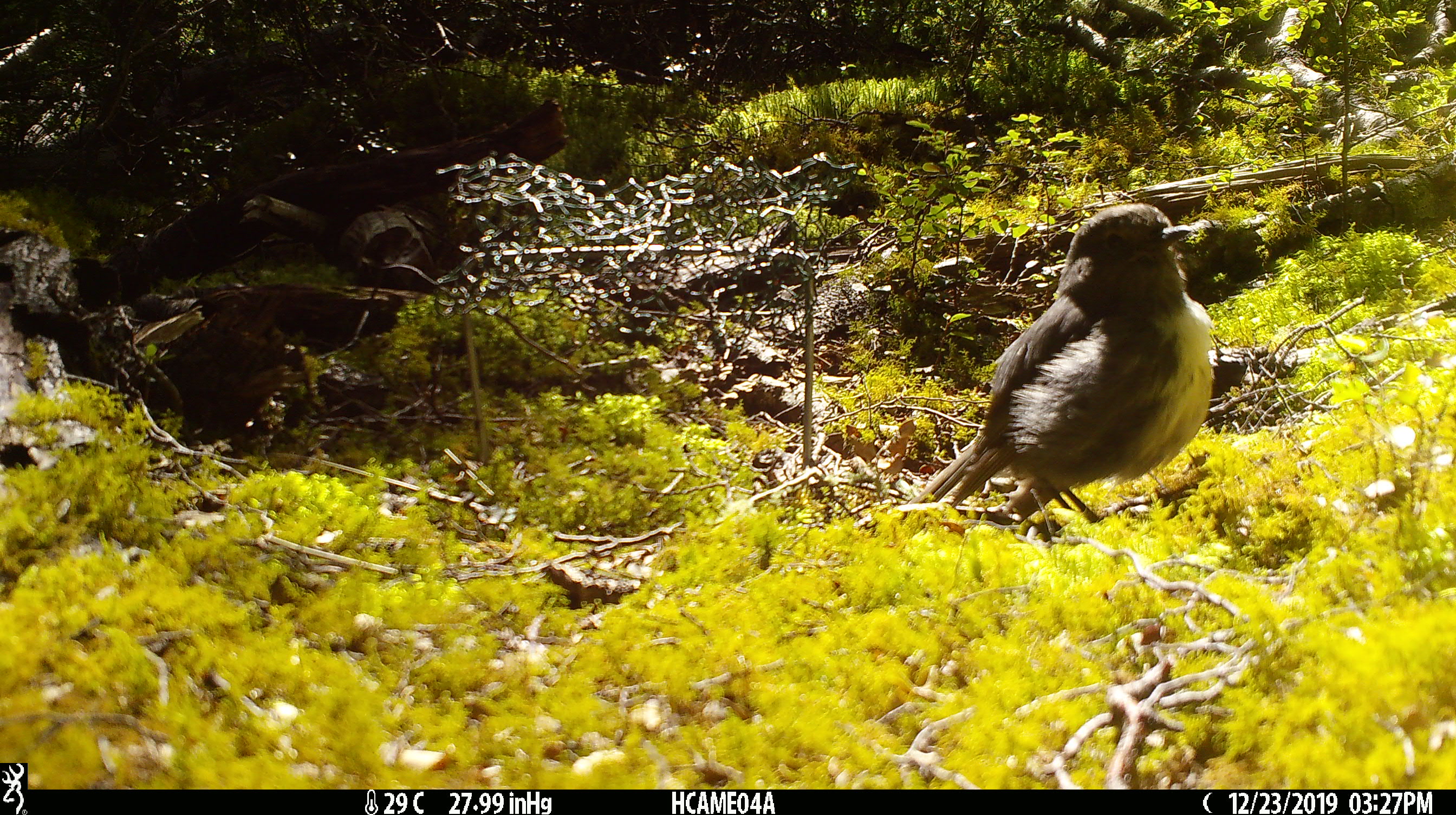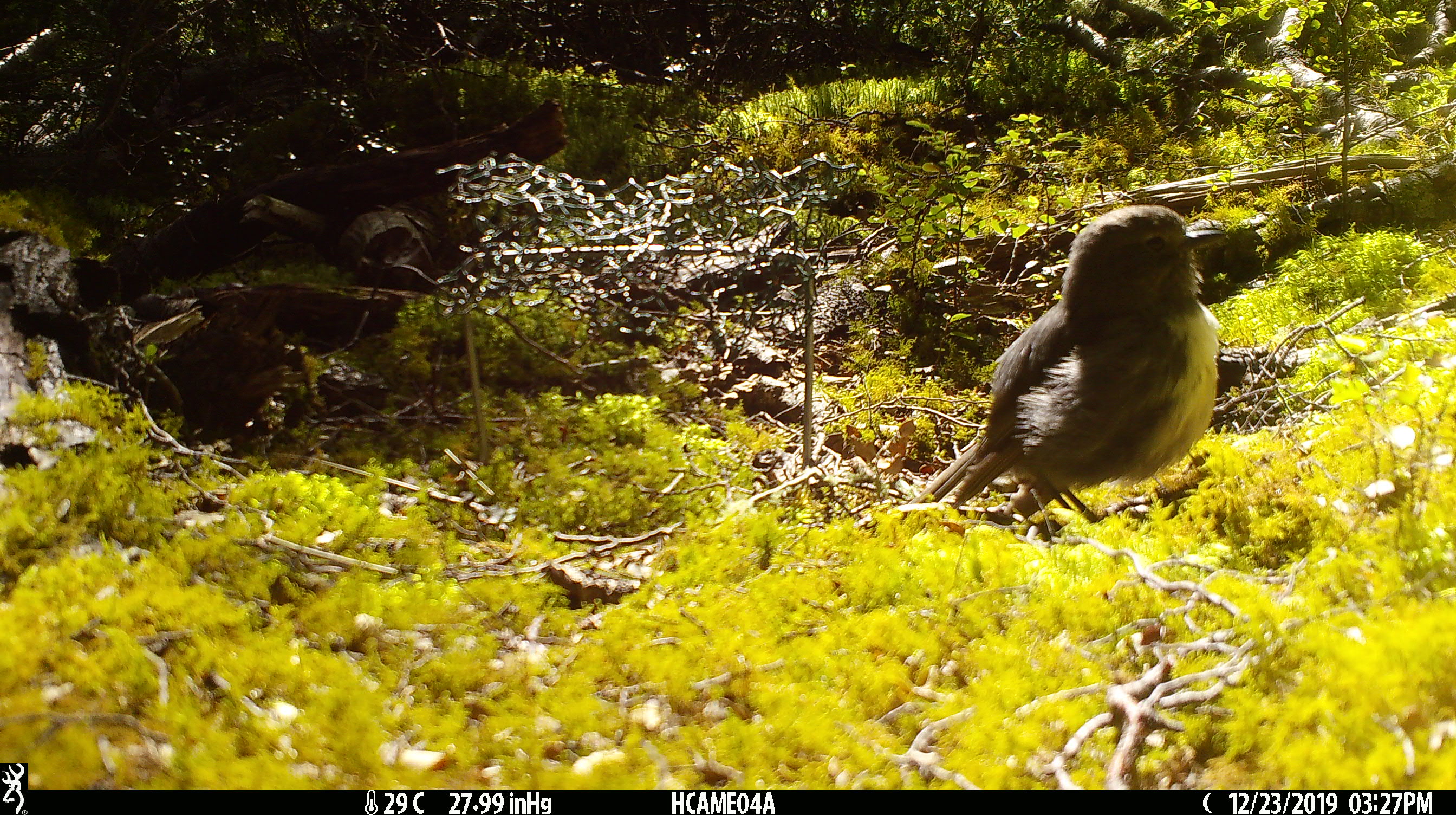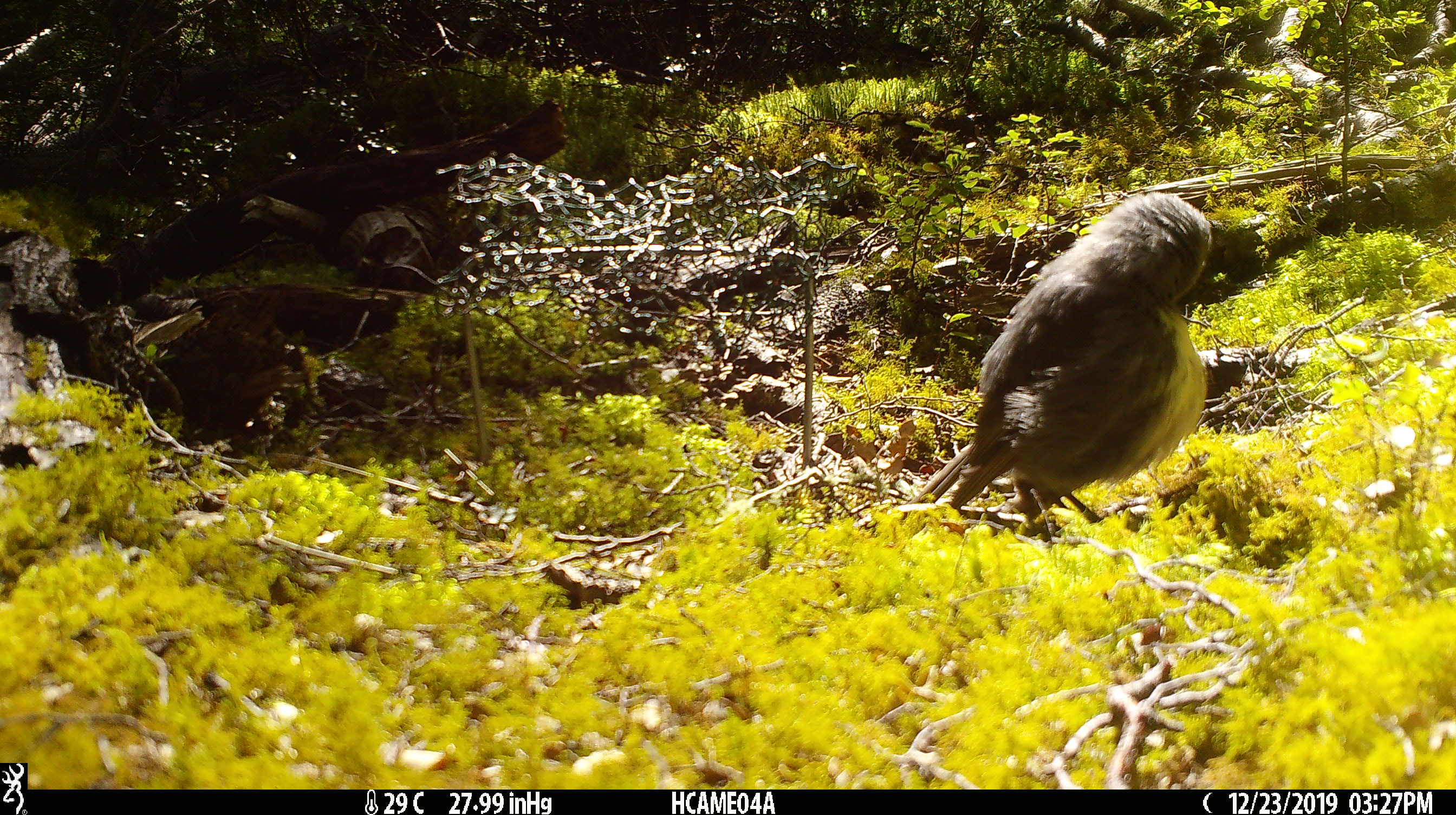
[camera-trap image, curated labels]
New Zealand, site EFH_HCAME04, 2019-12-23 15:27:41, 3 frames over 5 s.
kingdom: Animalia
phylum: Chordata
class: Aves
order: Passeriformes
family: Petroicidae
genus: Petroica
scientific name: Petroica australis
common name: new zealand robin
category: robin